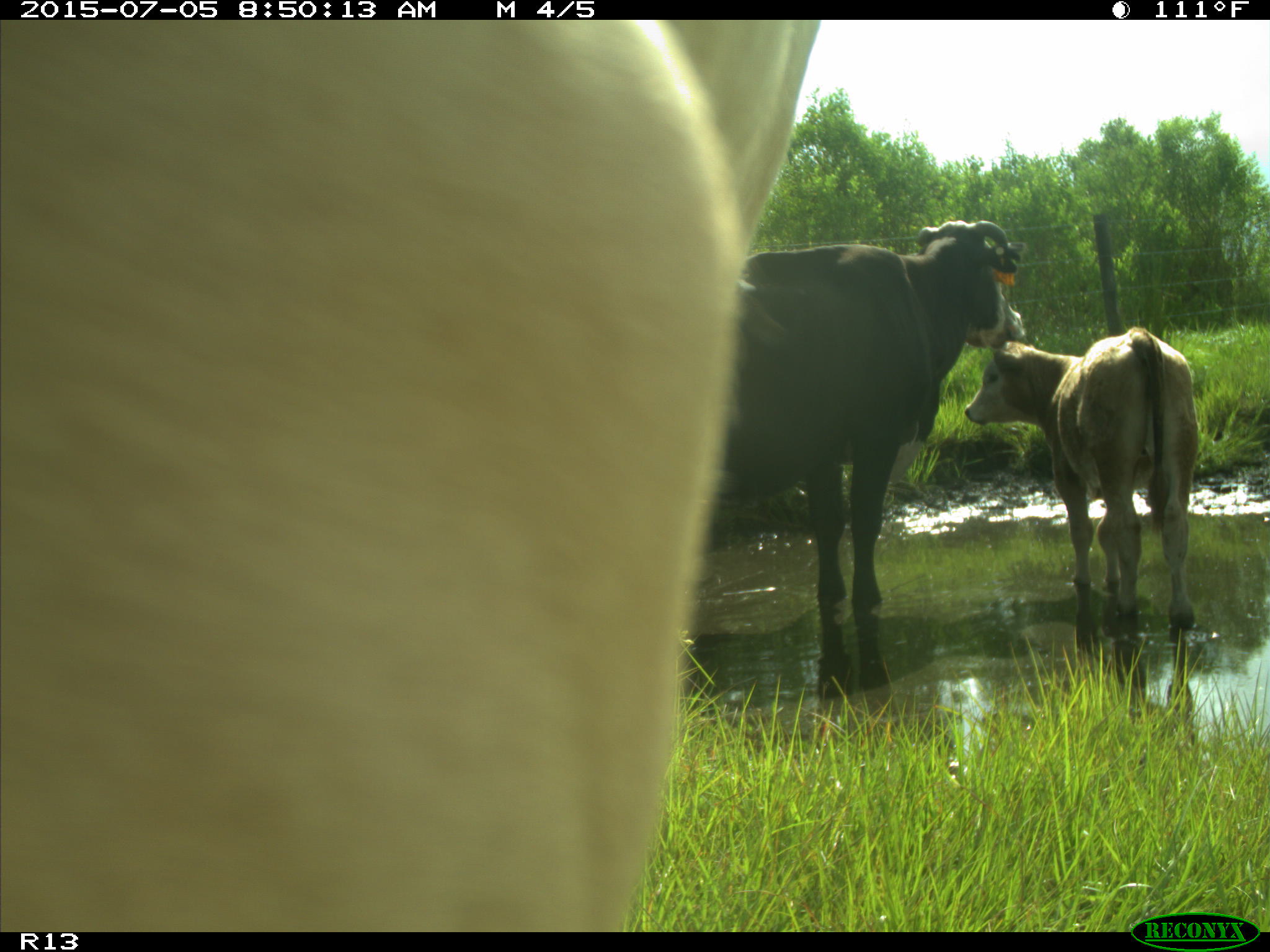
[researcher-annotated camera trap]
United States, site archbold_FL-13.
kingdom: Animalia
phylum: Chordata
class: Mammalia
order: Artiodactyla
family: Bovidae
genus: Bos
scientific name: Bos taurus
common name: domestic cow